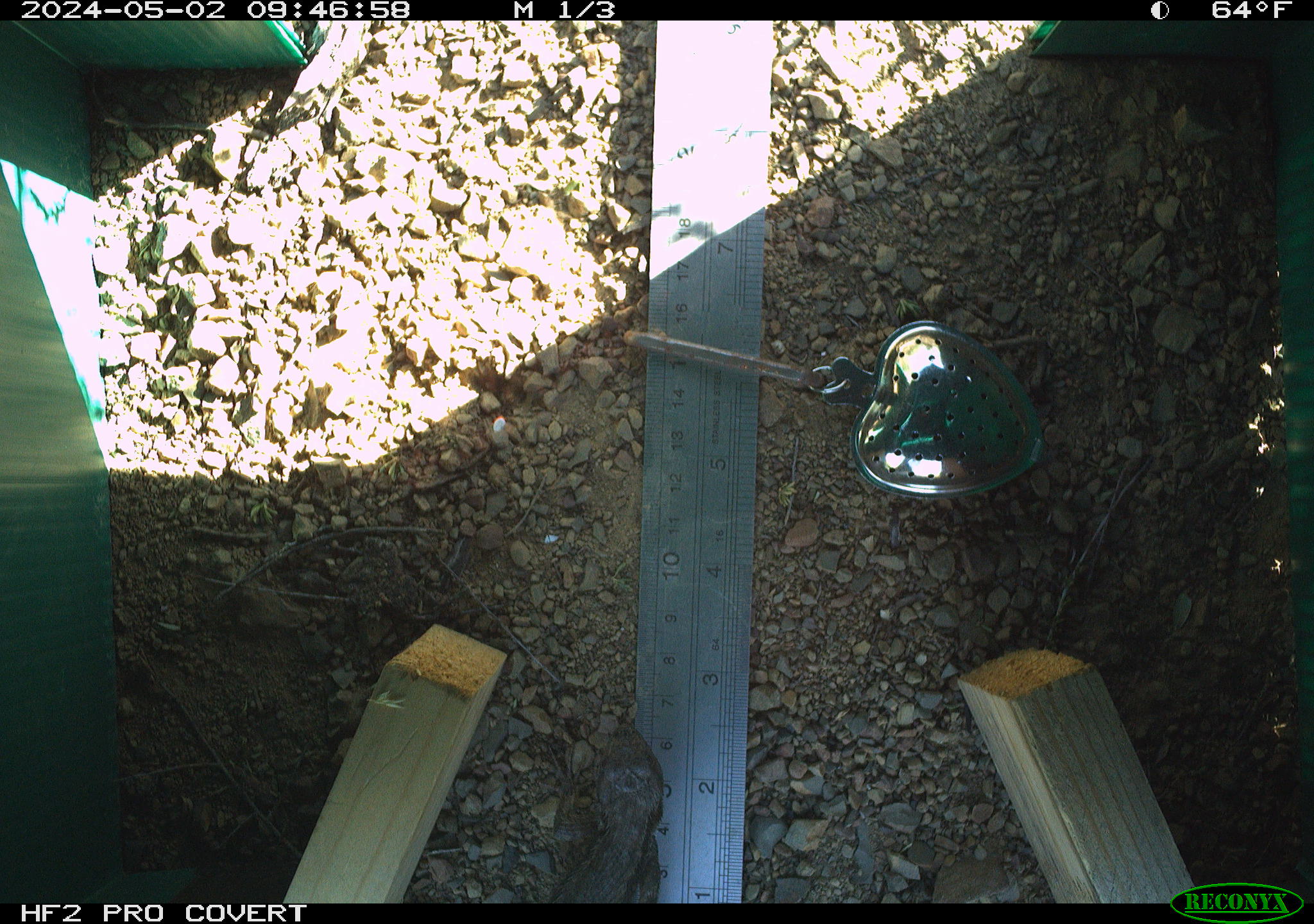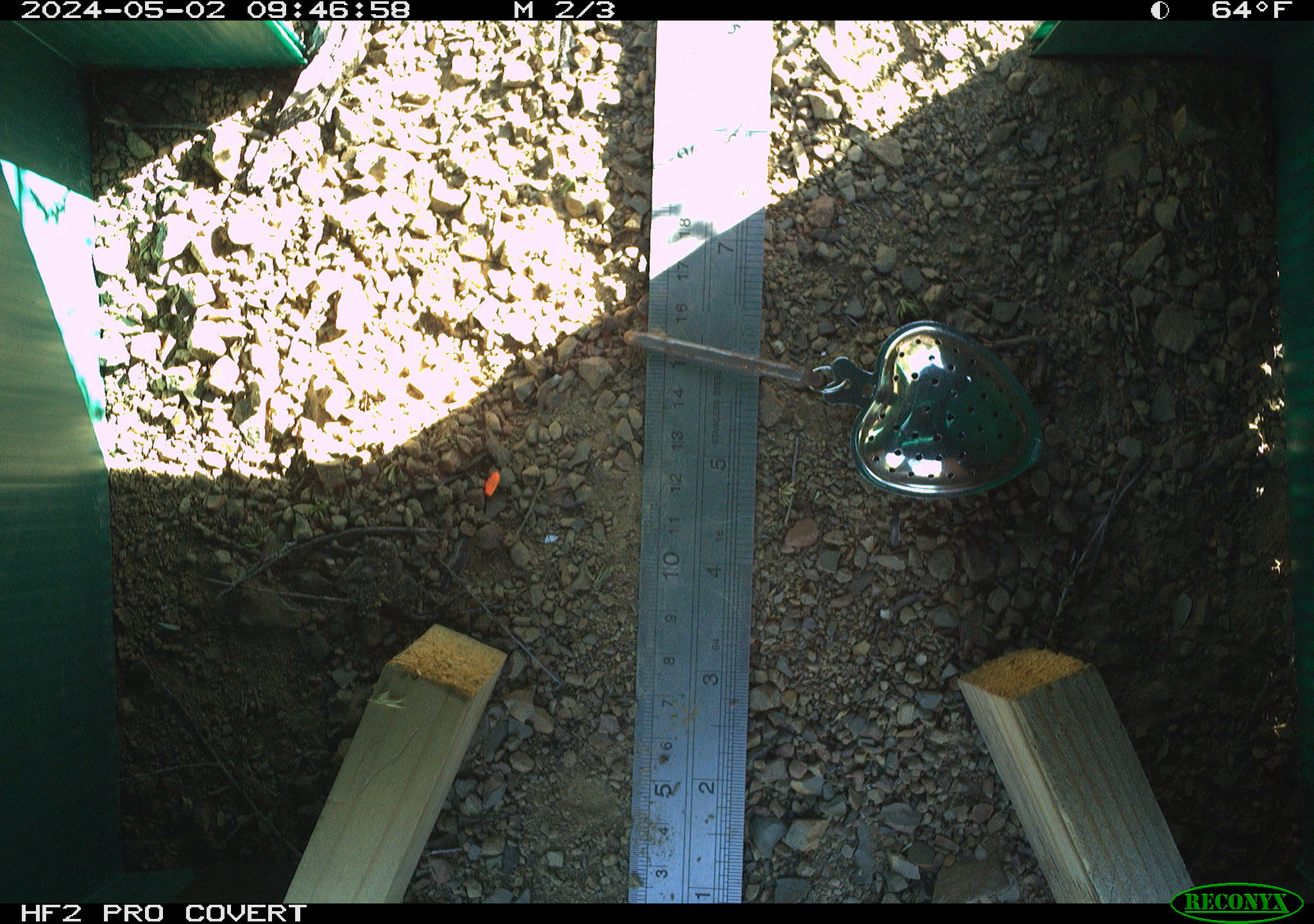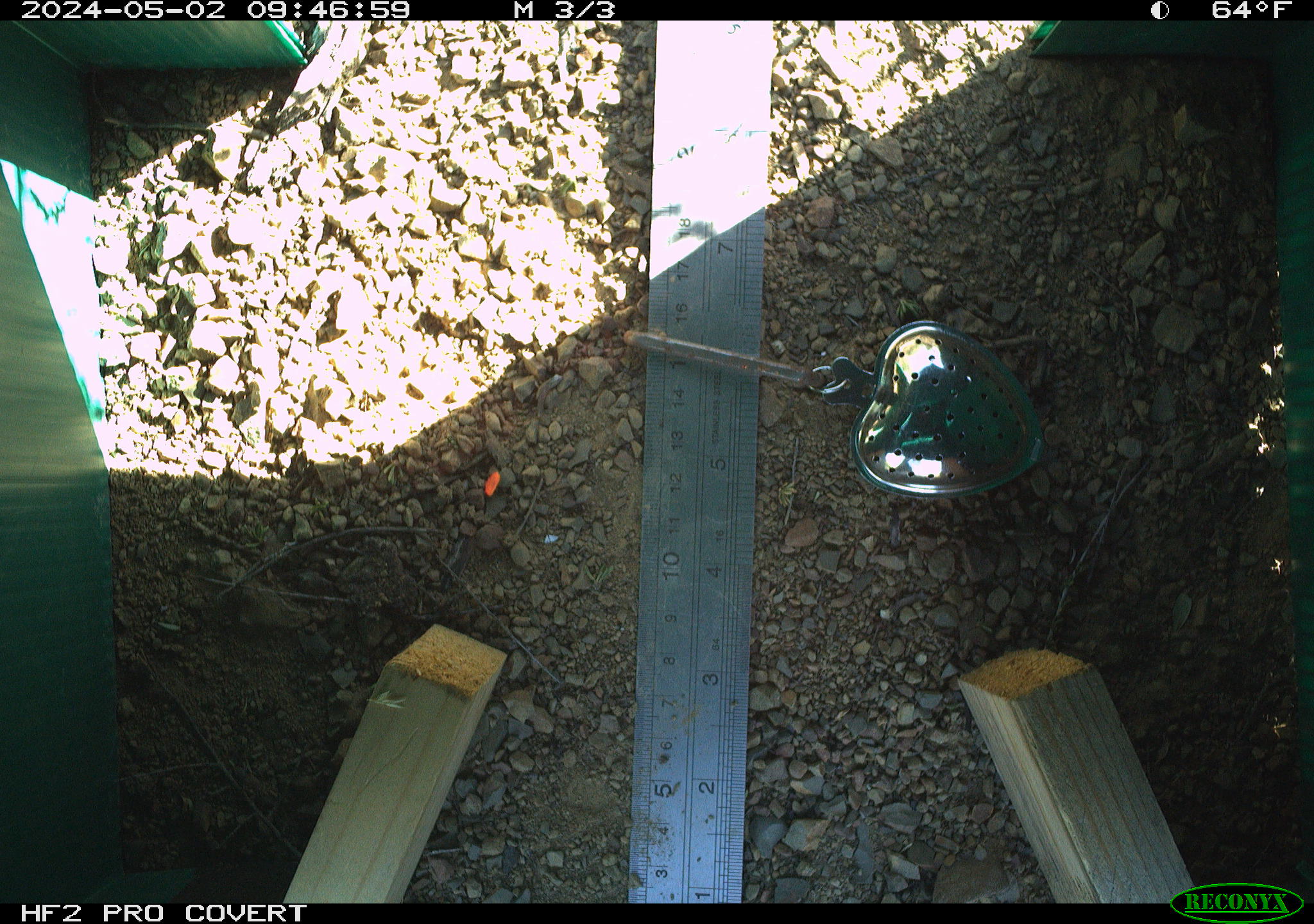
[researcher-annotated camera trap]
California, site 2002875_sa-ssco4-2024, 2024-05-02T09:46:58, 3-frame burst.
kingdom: Animalia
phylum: Chordata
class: Reptilia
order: Squamata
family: Phrynosomatidae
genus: Sceloporus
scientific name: Sceloporus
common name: spiny lizards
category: sceloporus species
Sceloporus species (spiny lizards) (Sceloporus).